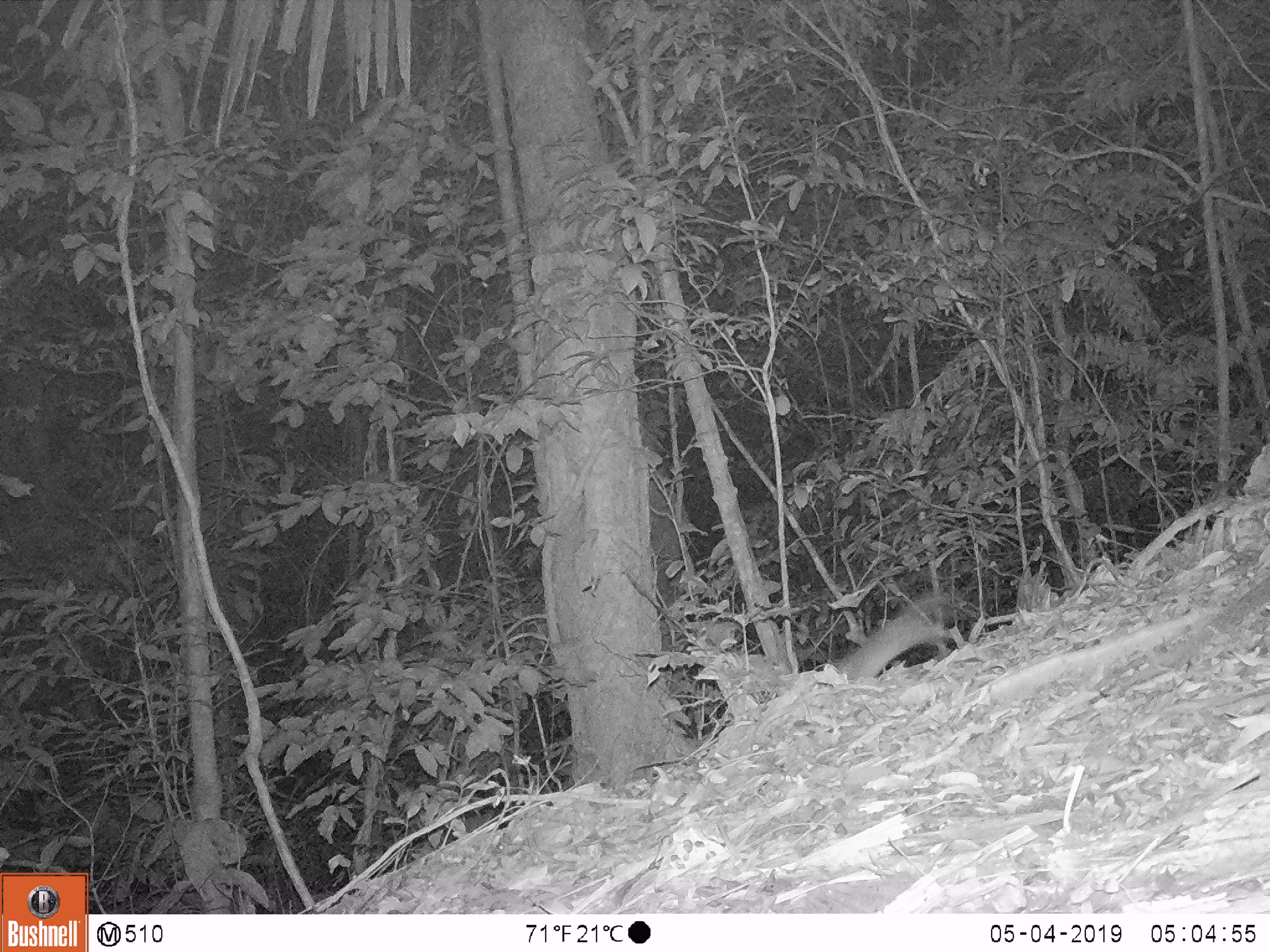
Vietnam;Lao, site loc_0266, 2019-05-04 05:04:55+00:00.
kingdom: Animalia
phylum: Chordata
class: Mammalia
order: Carnivora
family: Mustelidae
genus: Melogale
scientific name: Melogale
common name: ferret badger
Ferret badger (Melogale). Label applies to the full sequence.